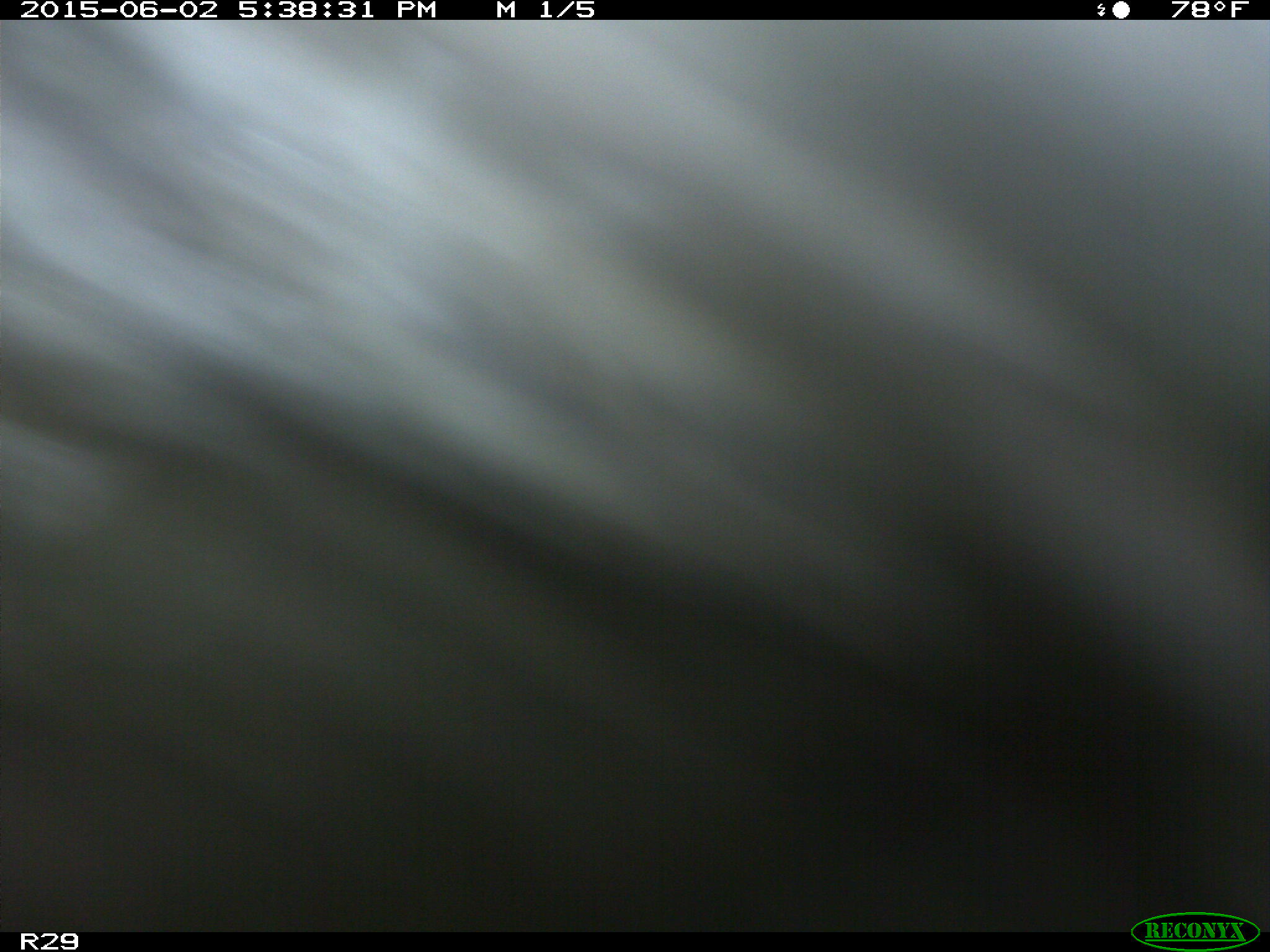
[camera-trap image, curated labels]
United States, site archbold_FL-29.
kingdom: Animalia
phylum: Chordata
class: Mammalia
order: Artiodactyla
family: Bovidae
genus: Bos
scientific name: Bos taurus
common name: domestic cow